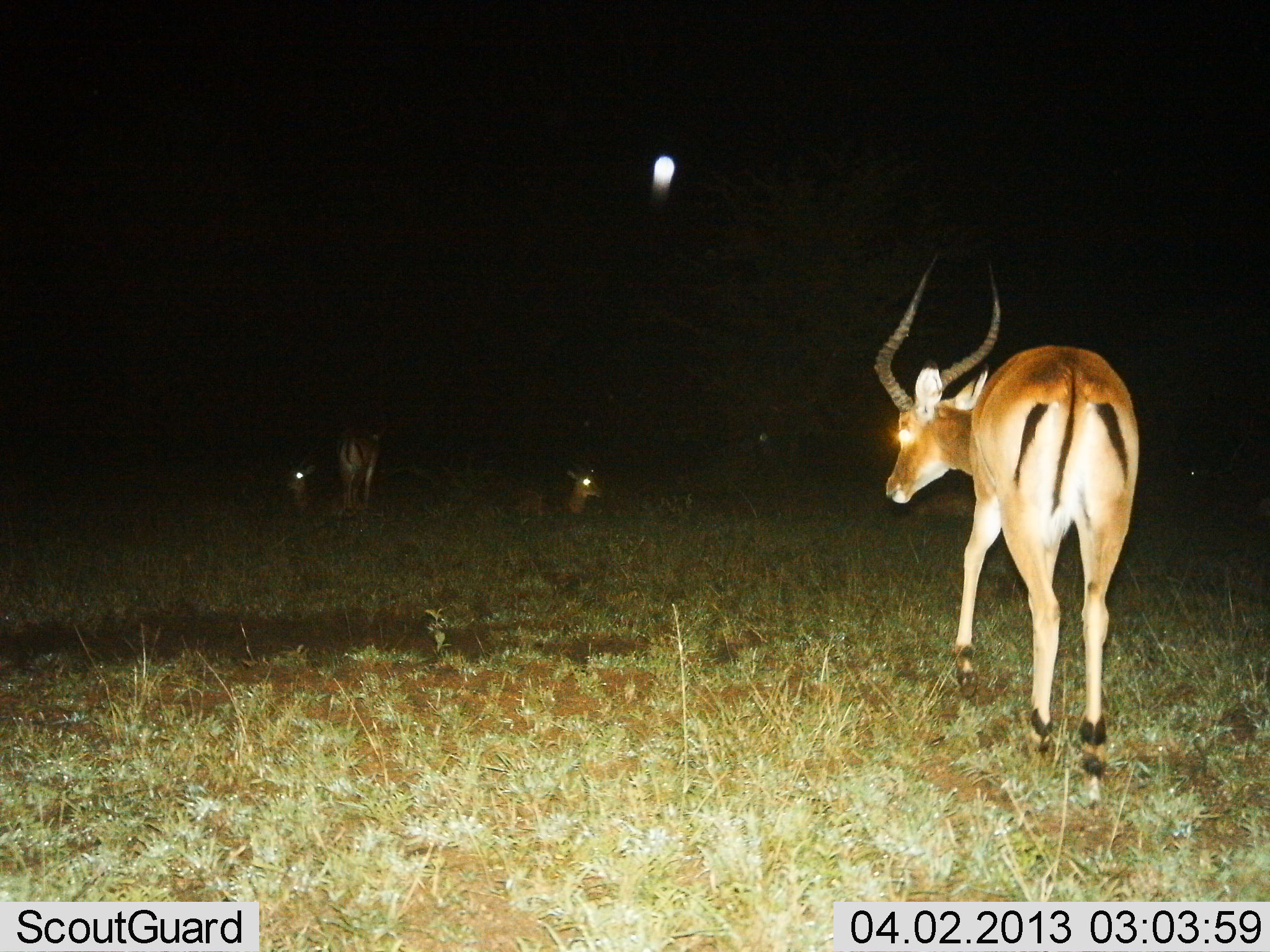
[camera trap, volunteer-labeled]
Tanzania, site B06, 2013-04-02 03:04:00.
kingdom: Animalia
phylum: Chordata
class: Mammalia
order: Artiodactyla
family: Bovidae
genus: Aepyceros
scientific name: Aepyceros melampus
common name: impala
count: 4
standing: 78%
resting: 70%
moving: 39%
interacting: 4%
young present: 4%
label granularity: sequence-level